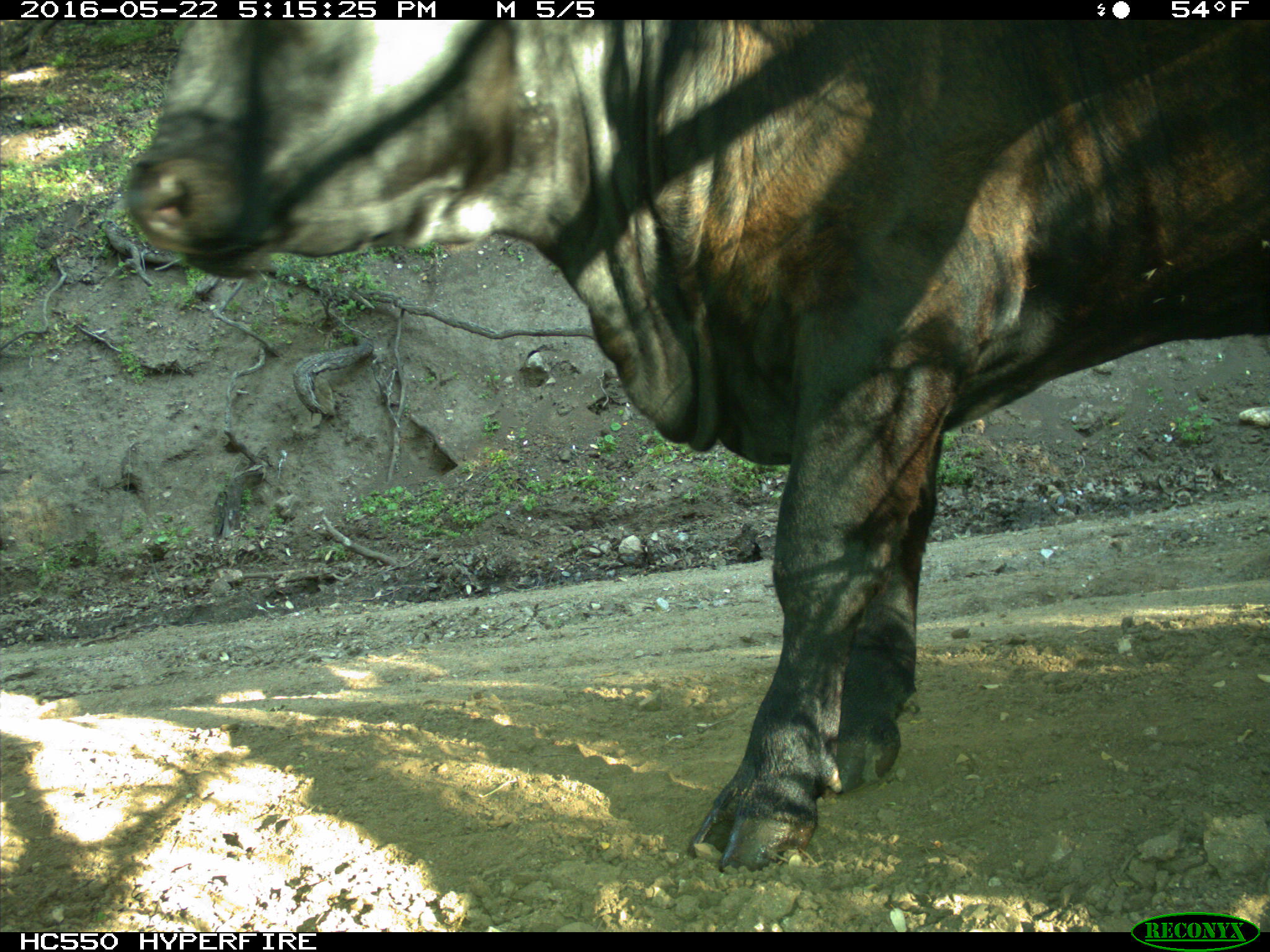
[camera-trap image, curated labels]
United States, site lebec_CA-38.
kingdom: Animalia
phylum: Chordata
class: Mammalia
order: Artiodactyla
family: Bovidae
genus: Bos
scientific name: Bos taurus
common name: domestic cow